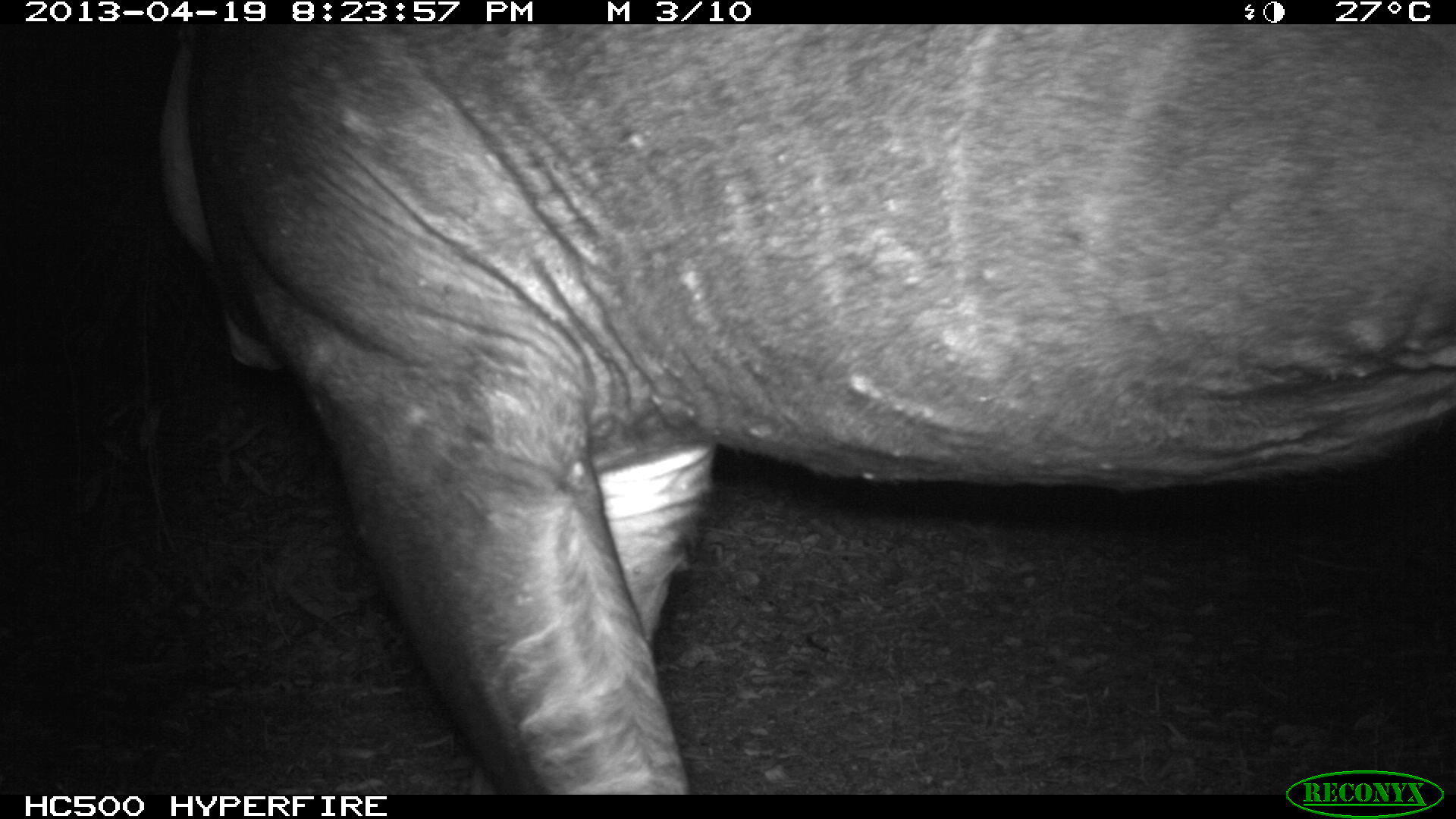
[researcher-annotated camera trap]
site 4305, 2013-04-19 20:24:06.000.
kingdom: Animalia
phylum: Chordata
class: Mammalia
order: Perissodactyla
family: Tapiridae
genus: Tapirus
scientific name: Tapirus bairdii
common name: baird's tapir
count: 2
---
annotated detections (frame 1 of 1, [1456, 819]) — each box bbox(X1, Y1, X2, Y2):
tapirus bairdii: bbox(154, 21, 1456, 792)